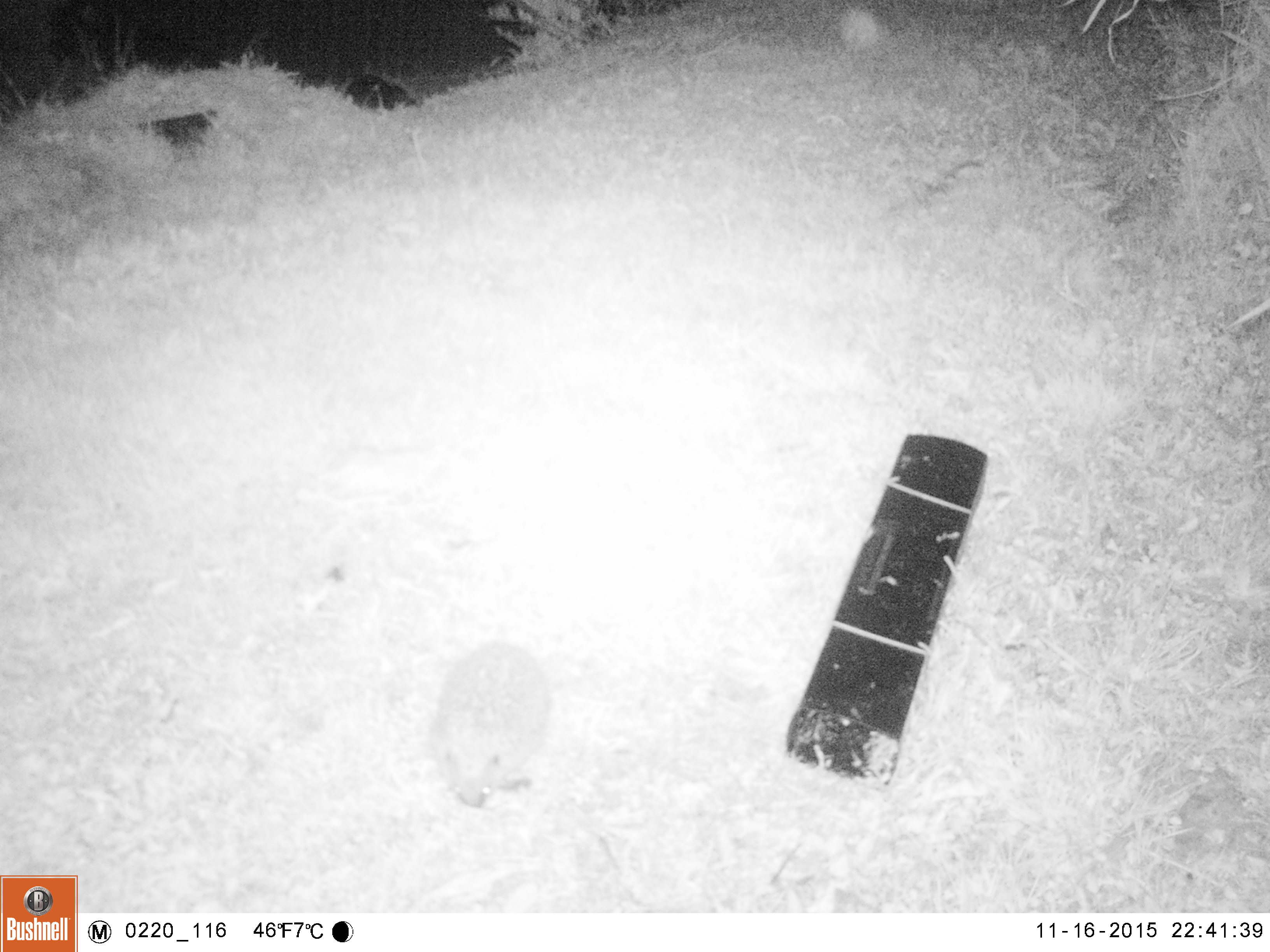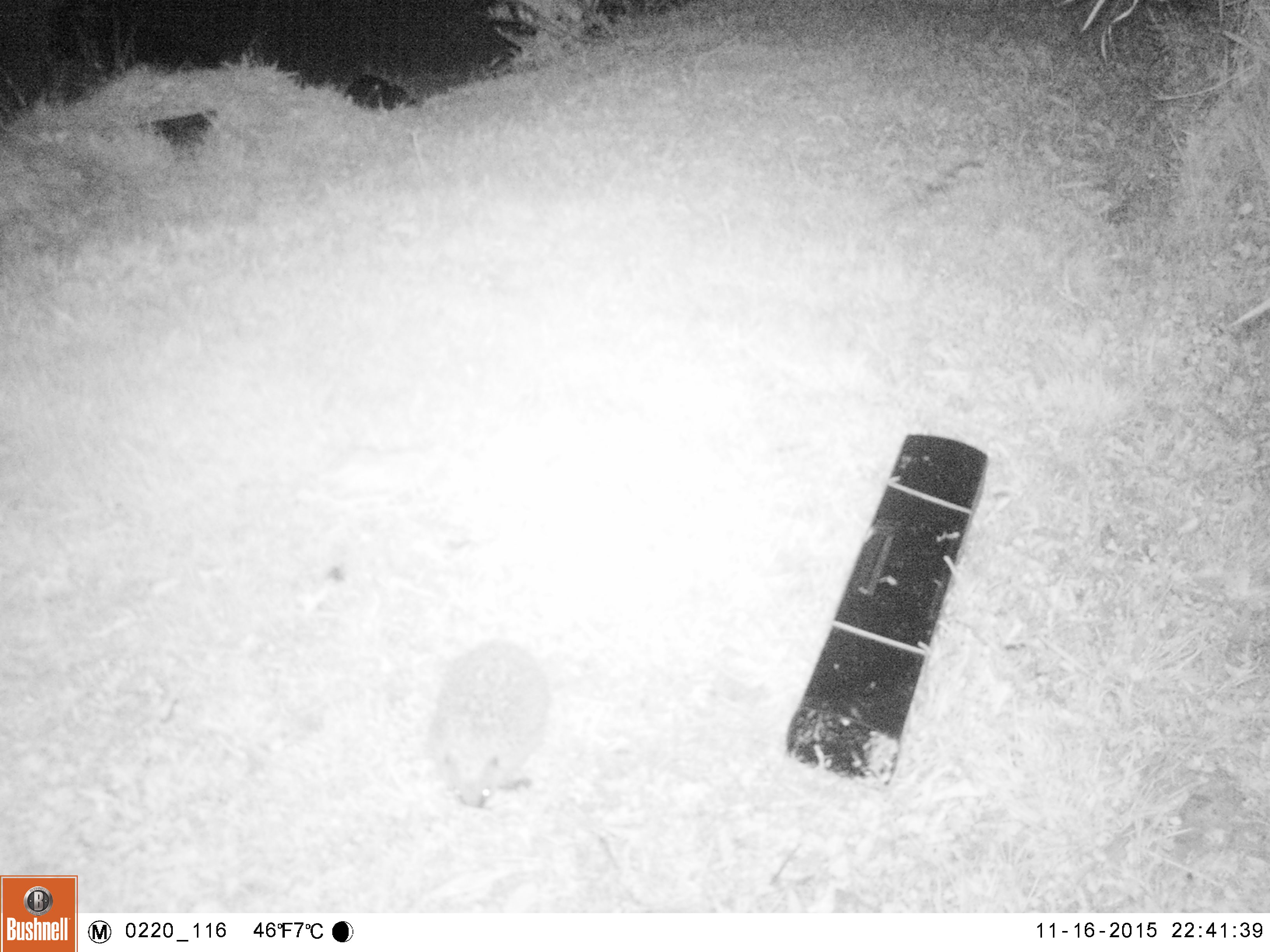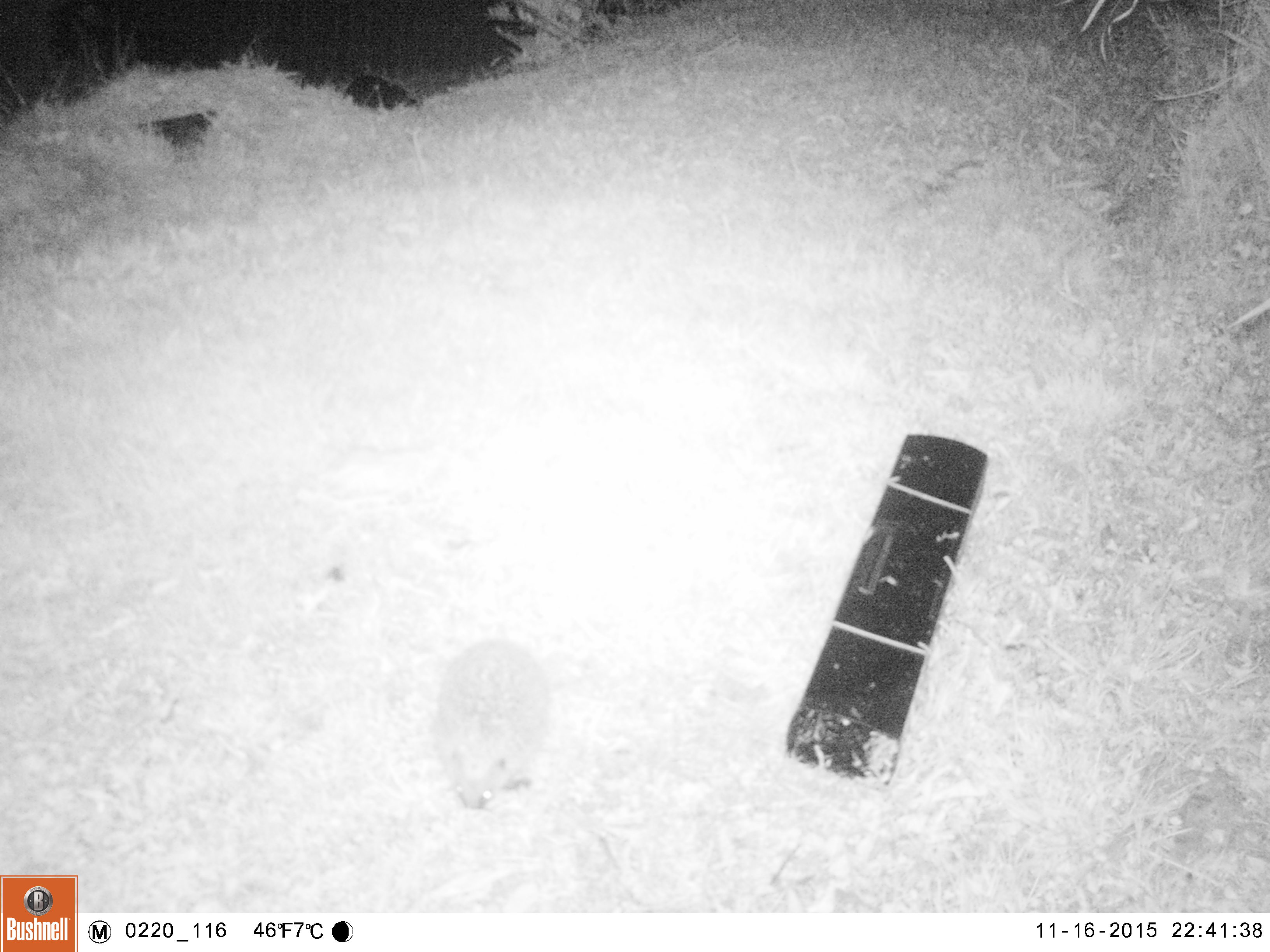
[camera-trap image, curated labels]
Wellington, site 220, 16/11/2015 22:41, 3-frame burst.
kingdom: Animalia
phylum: Chordata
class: Mammalia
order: Eulipotyphla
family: Erinaceidae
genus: Erinaceus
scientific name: Erinaceus europaeus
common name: hedgehog